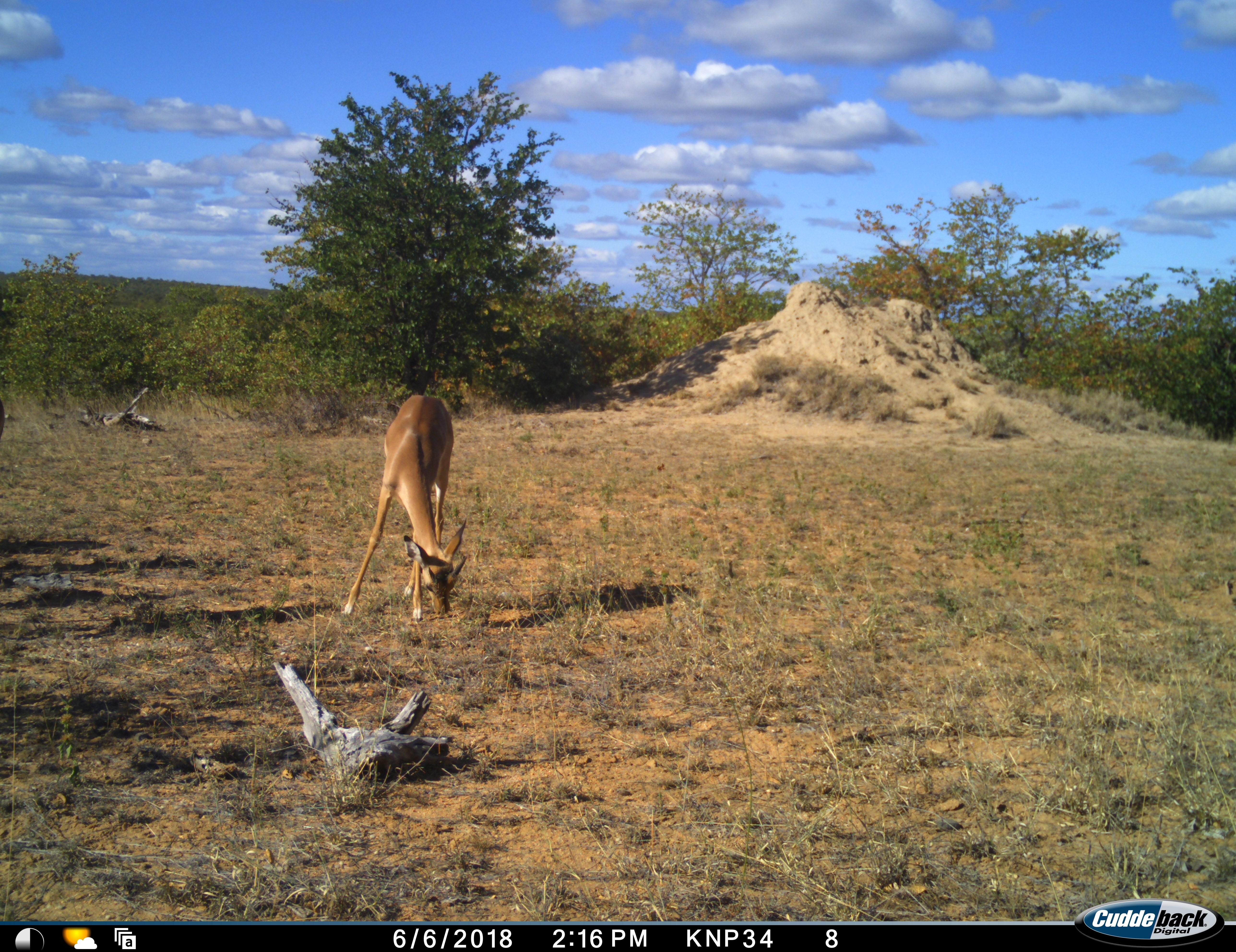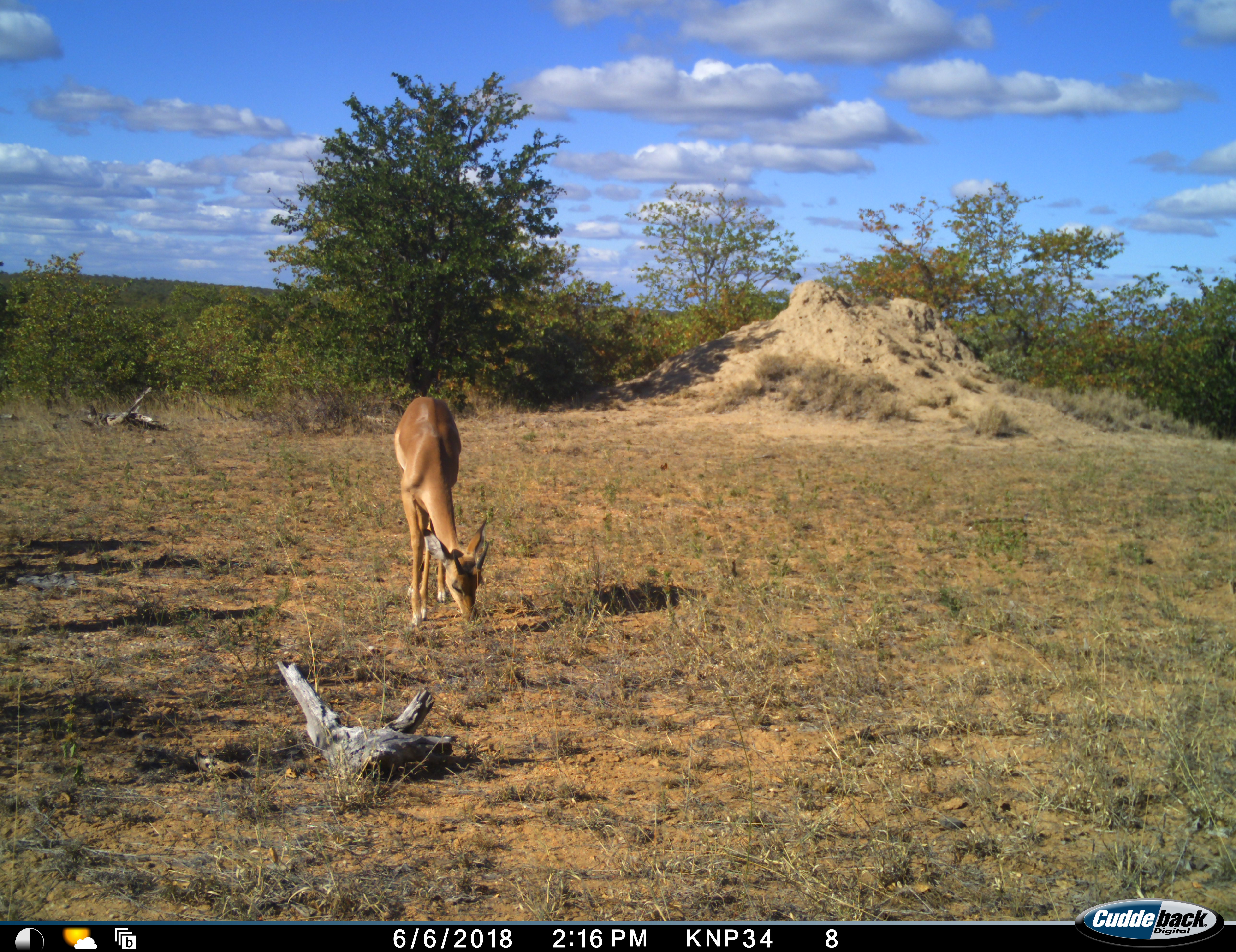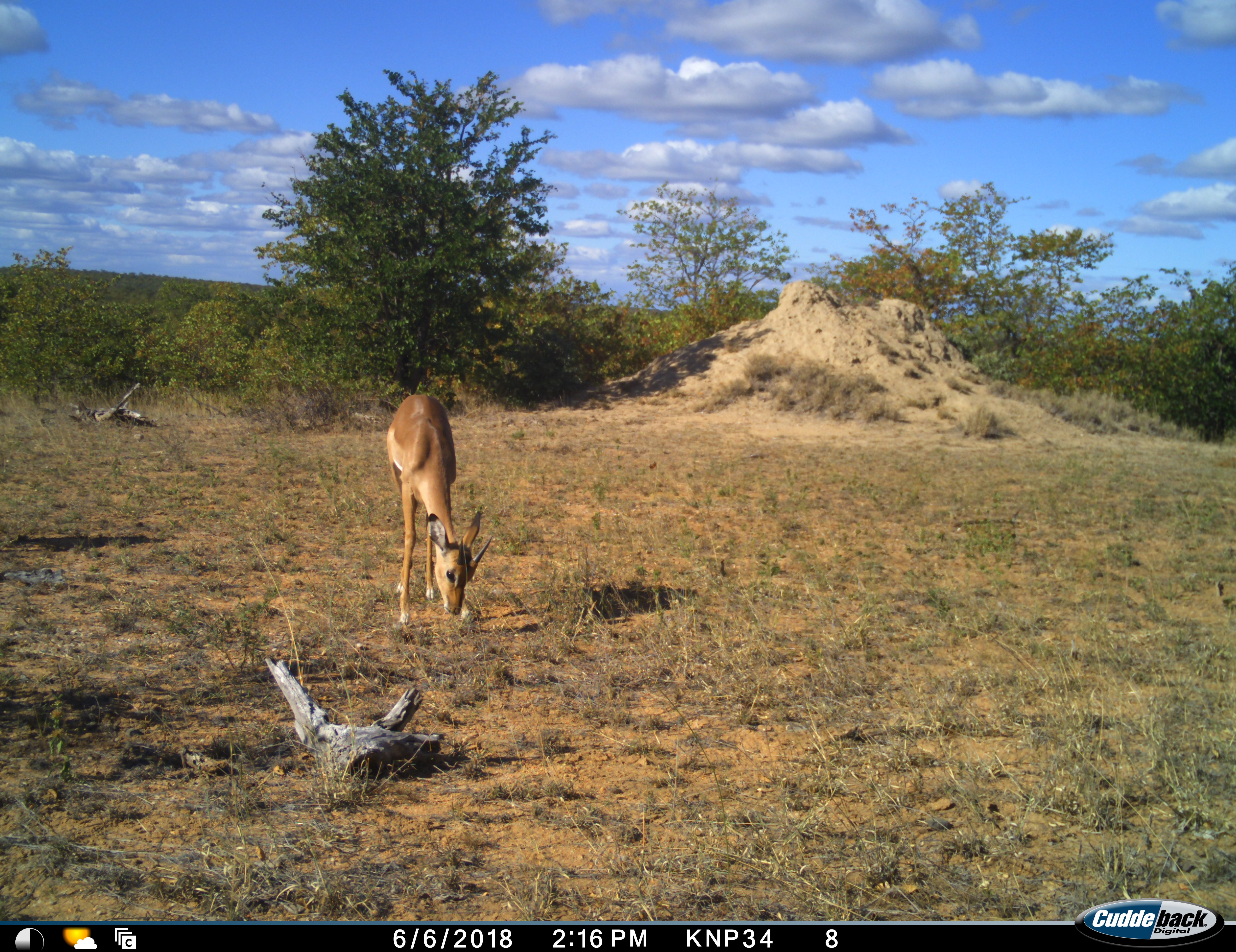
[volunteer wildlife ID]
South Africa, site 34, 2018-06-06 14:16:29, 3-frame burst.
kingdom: Animalia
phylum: Chordata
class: Mammalia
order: Artiodactyla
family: Bovidae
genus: Aepyceros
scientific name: Aepyceros melampus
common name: impala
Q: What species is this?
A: Impala (Aepyceros melampus).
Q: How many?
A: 1.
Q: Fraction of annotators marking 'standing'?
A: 25%.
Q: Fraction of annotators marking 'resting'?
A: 0%.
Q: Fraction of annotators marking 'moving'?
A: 25%.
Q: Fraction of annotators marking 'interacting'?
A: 0%.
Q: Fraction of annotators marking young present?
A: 12%.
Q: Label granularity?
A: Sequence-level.